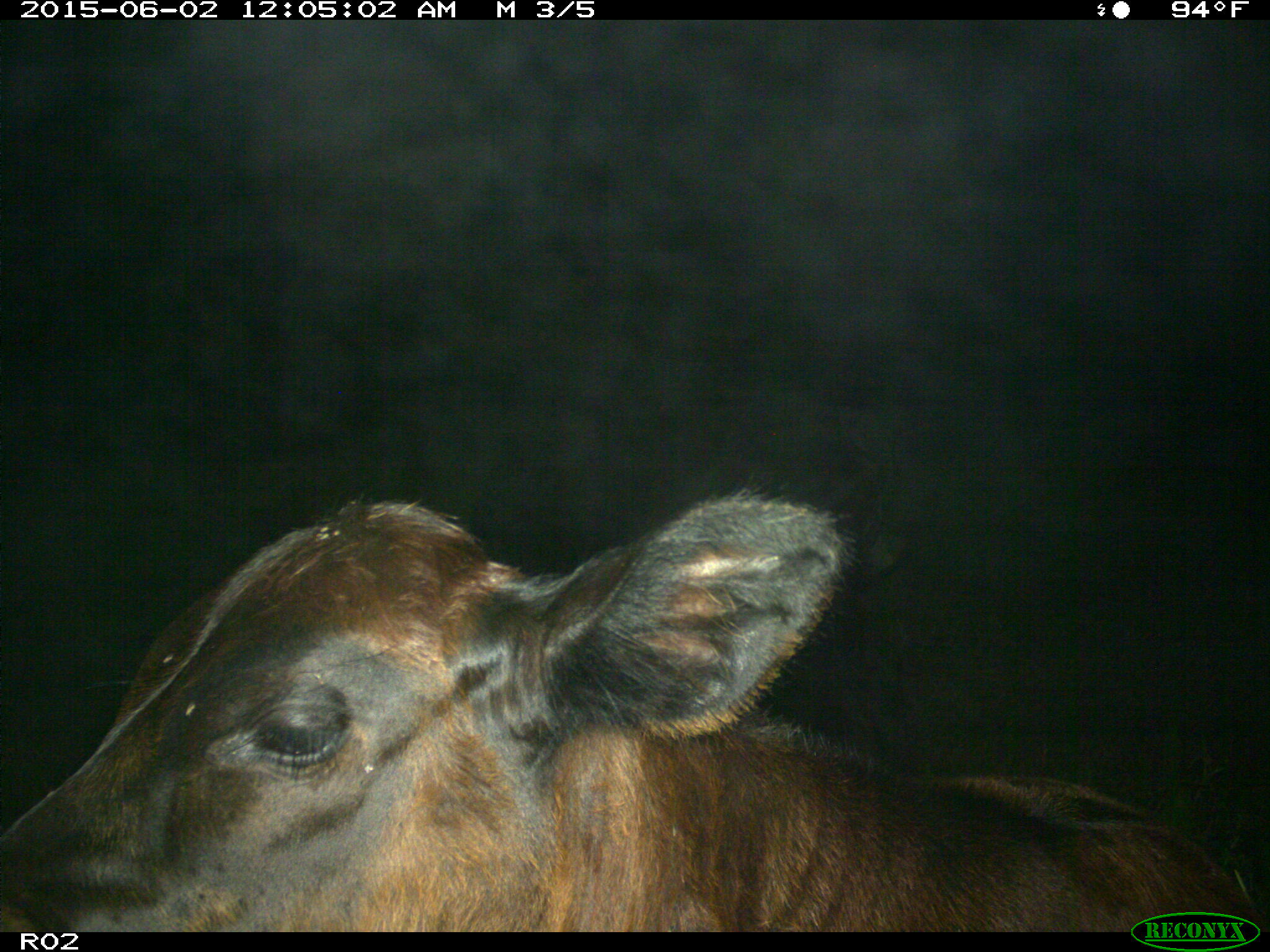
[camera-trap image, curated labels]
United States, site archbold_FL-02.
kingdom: Animalia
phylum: Chordata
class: Mammalia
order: Artiodactyla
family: Bovidae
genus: Bos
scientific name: Bos taurus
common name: domestic cow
Bos taurus (domestic cow).